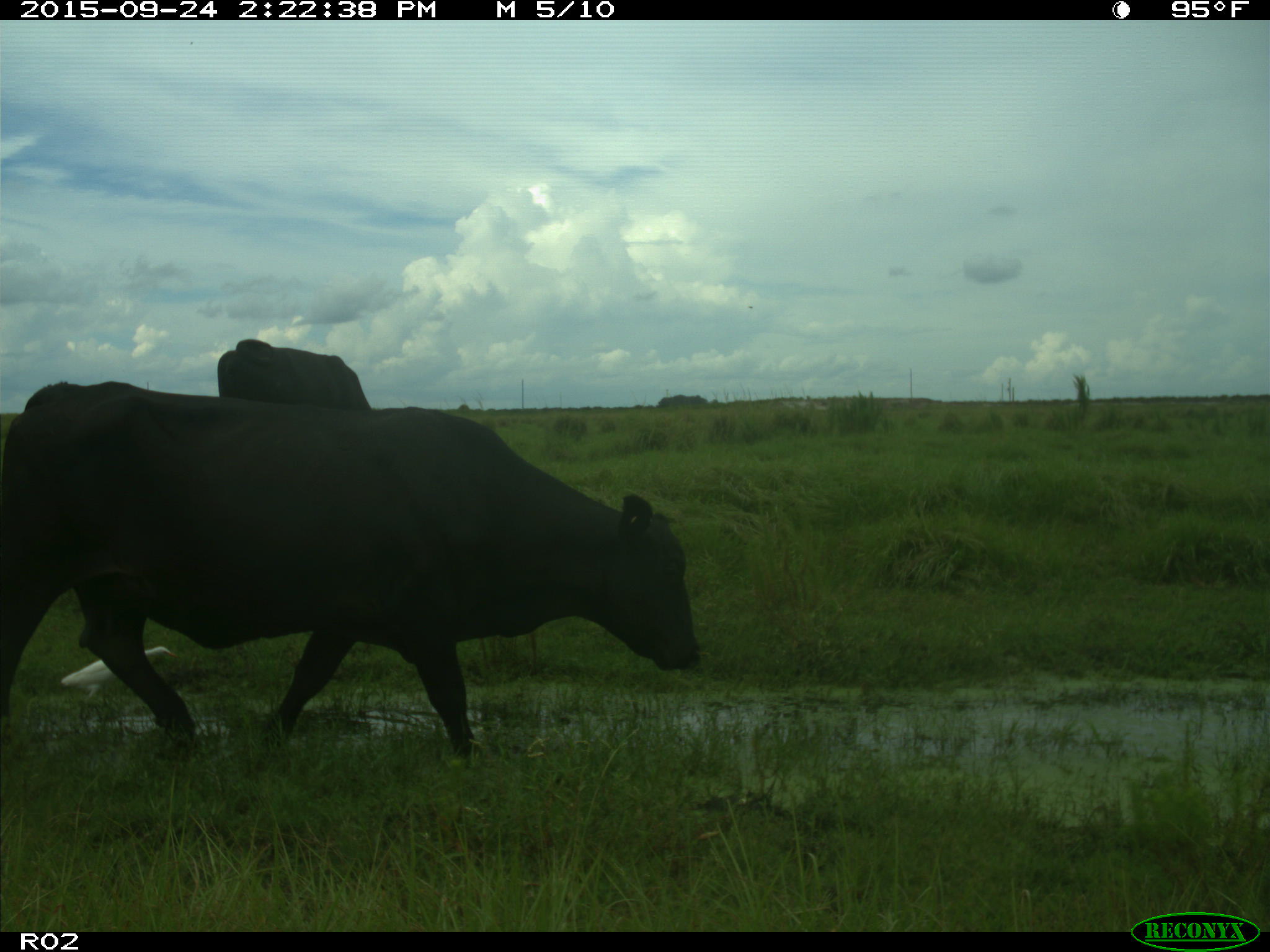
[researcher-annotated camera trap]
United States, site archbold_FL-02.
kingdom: Animalia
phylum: Chordata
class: Mammalia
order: Artiodactyla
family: Bovidae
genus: Bos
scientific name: Bos taurus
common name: domestic cow